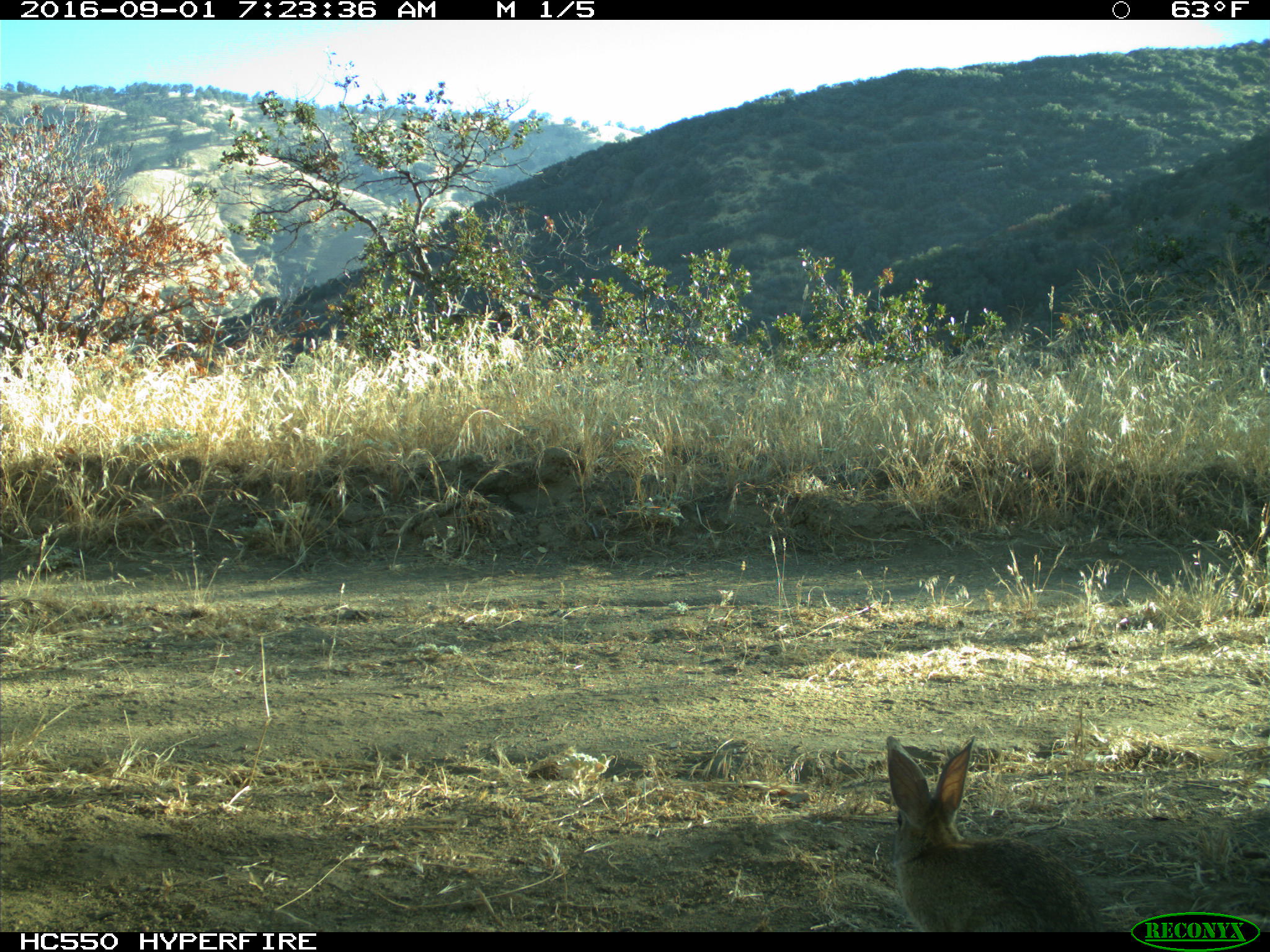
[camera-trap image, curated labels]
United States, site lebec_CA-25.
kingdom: Animalia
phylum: Chordata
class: Mammalia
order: Lagomorpha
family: Leporidae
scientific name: Leporidae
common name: rabbits and hares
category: unidentified rabbit